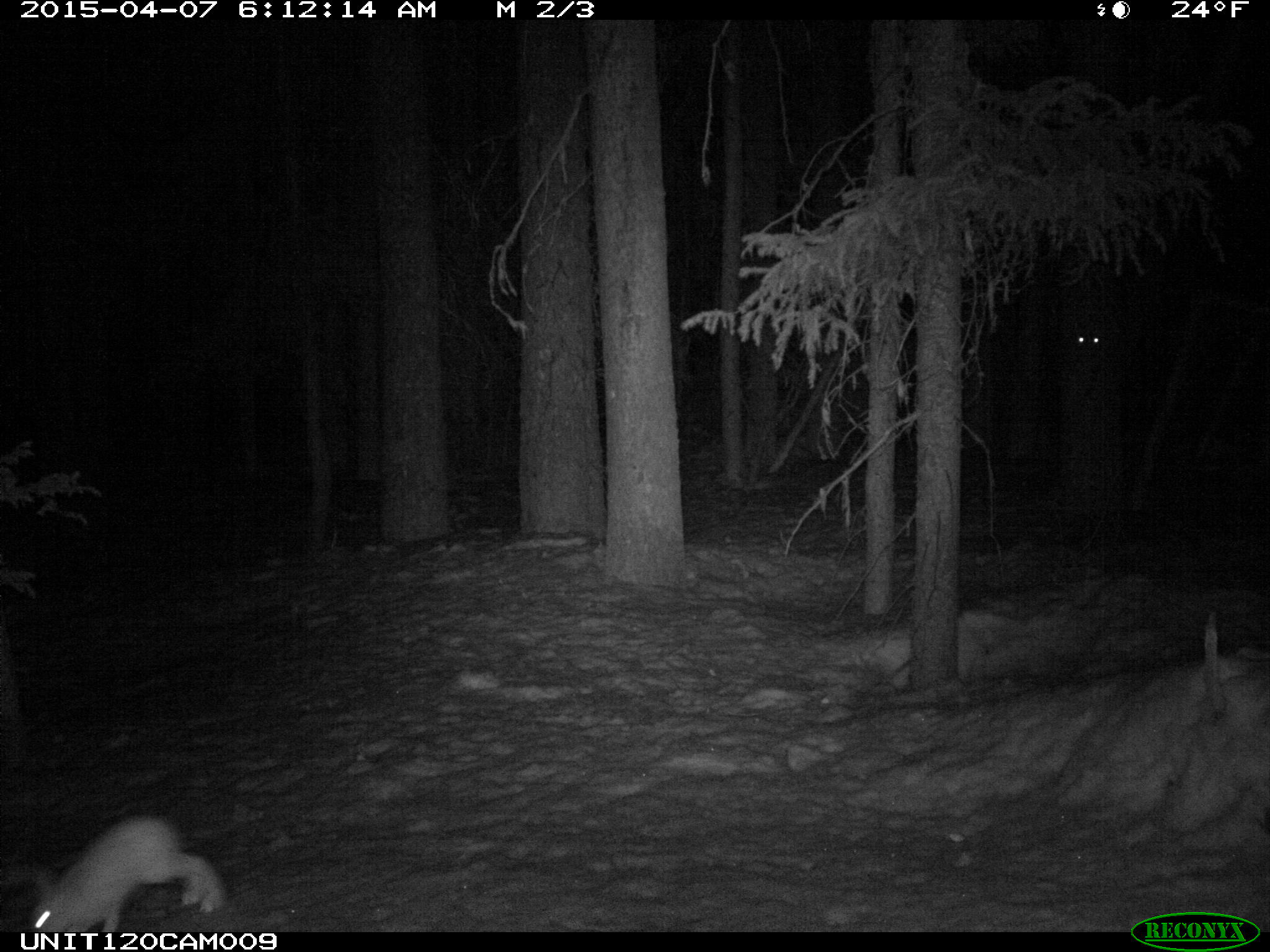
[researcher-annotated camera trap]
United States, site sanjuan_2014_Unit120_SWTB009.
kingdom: Animalia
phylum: Chordata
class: Mammalia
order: Lagomorpha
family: Leporidae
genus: Lepus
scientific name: Lepus americanus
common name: snowshoe hare